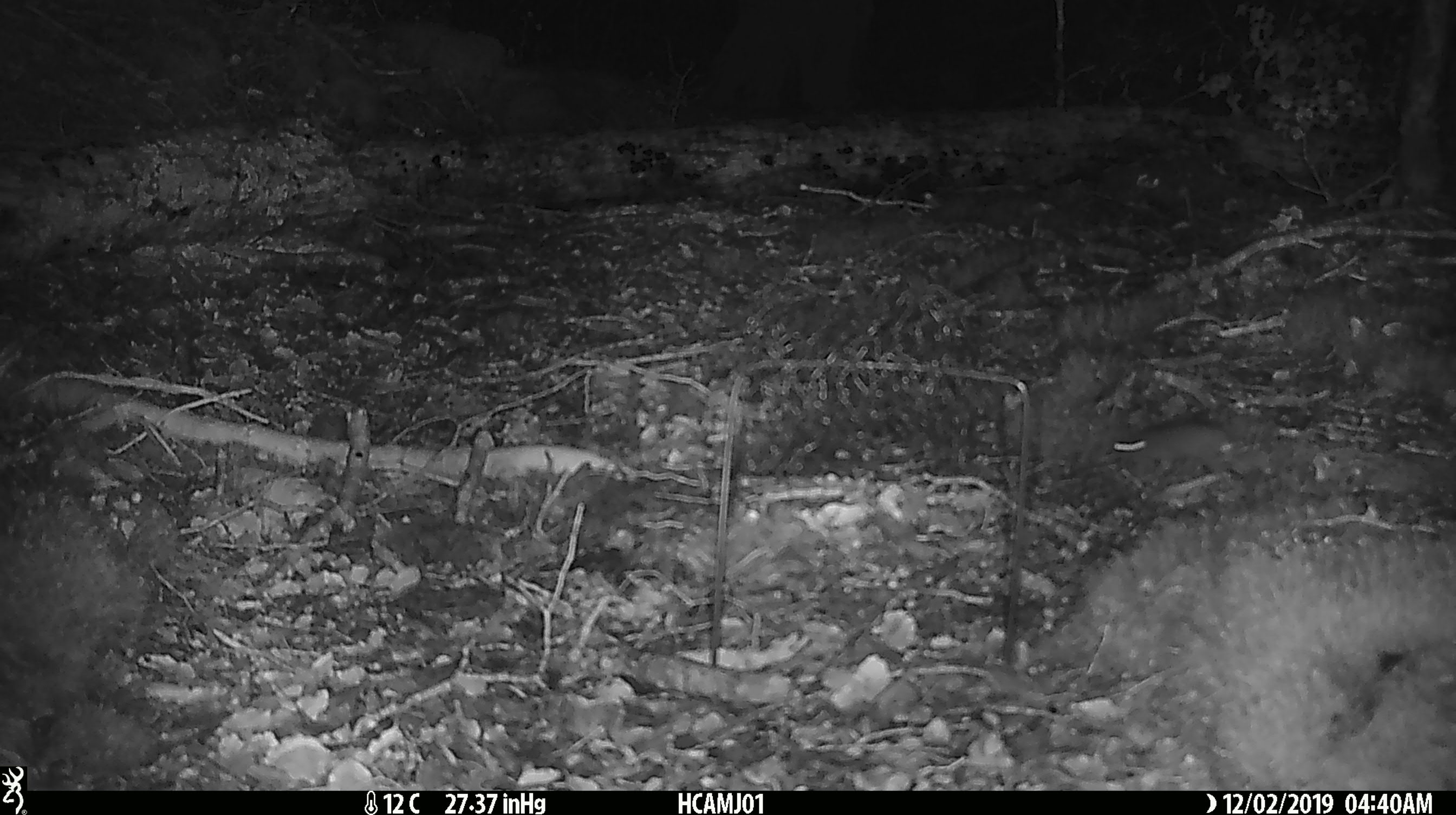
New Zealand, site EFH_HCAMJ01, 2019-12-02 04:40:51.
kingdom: Animalia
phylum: Chordata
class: Mammalia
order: Rodentia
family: Muridae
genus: Mus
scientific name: Mus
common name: mouse